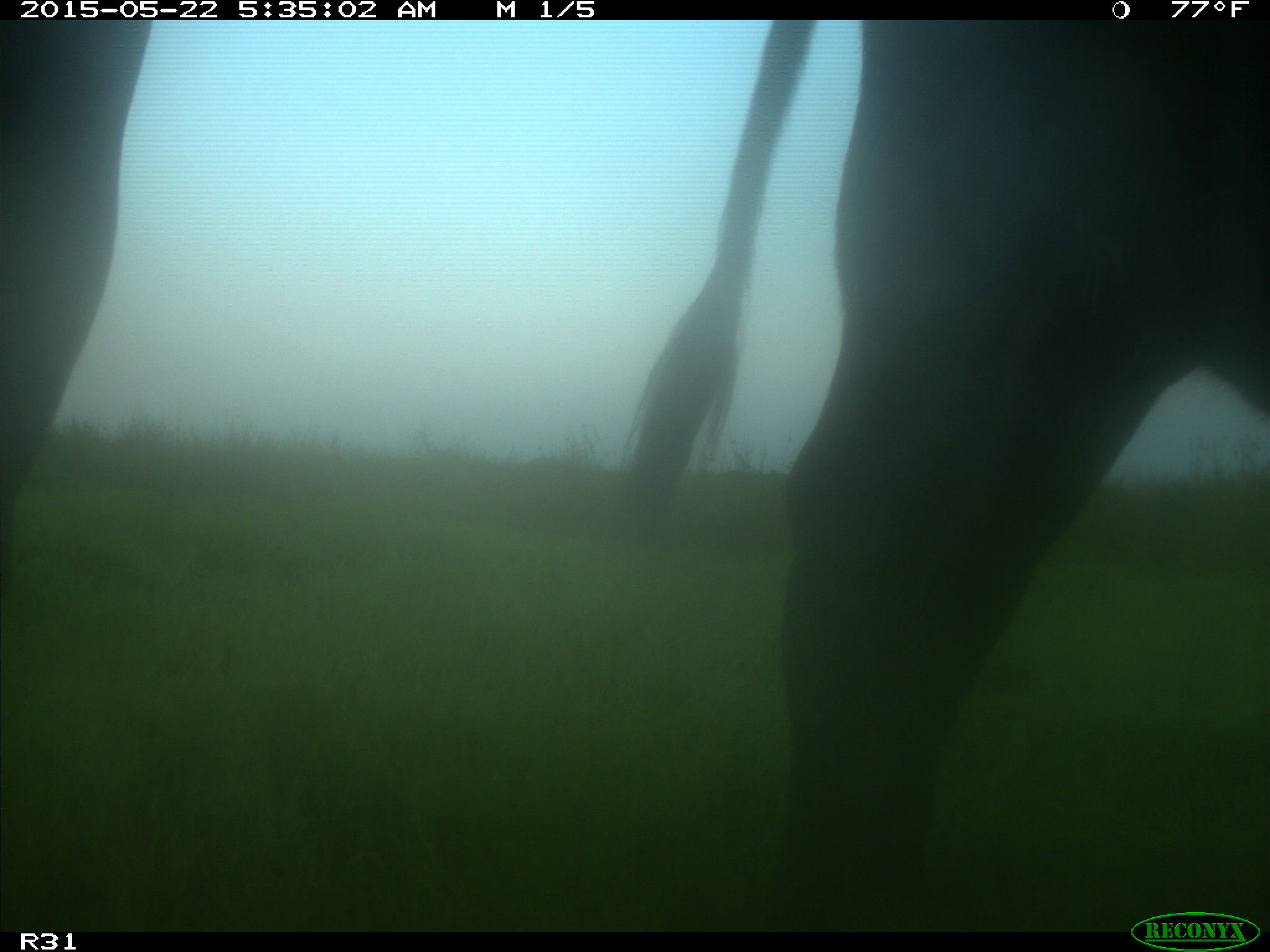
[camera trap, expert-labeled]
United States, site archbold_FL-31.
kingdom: Animalia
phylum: Chordata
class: Mammalia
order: Artiodactyla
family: Bovidae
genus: Bos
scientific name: Bos taurus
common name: domestic cow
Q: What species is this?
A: Bos taurus (domestic cow).